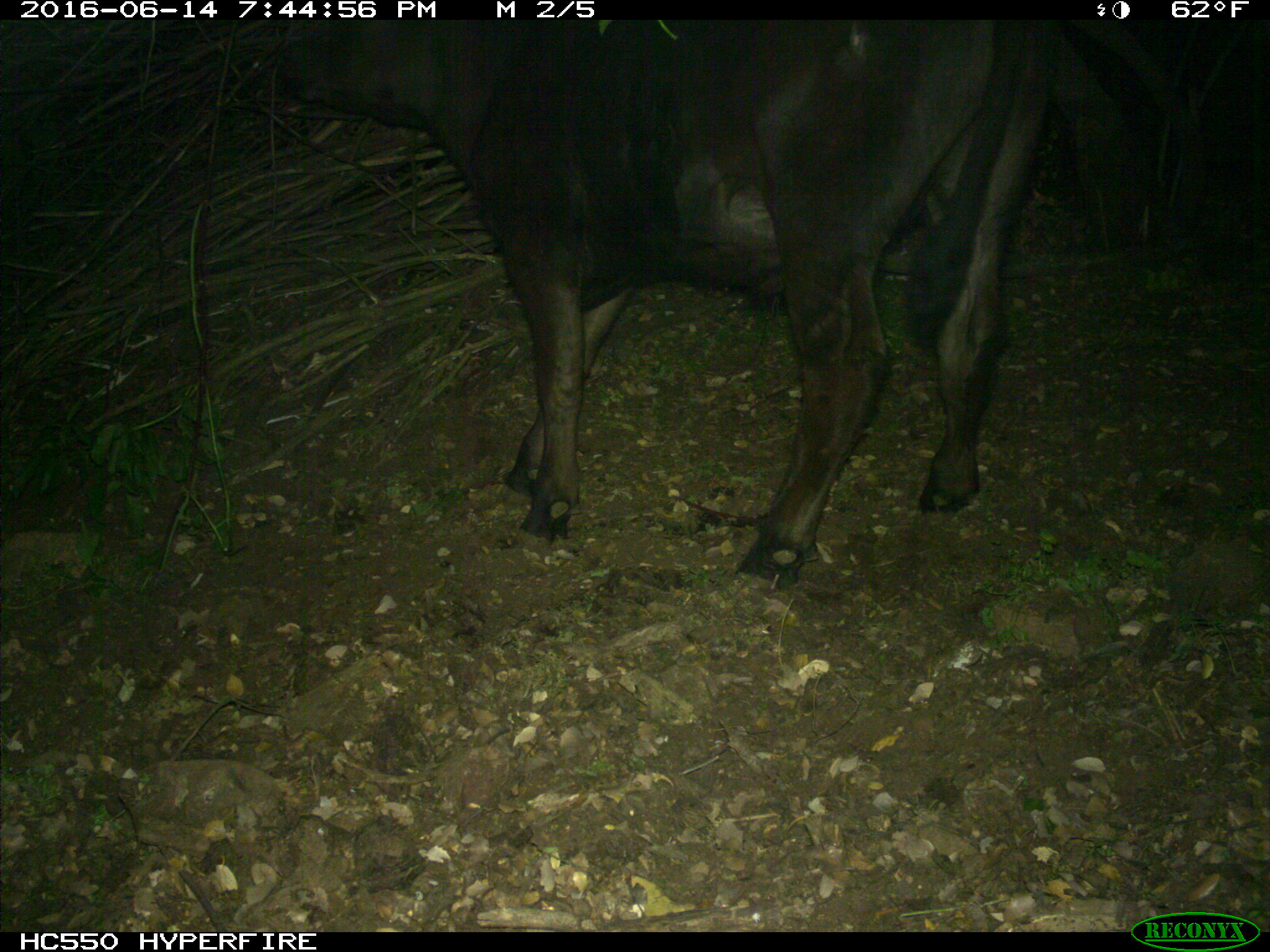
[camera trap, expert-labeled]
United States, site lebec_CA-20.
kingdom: Animalia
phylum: Chordata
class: Mammalia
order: Artiodactyla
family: Bovidae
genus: Bos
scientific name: Bos taurus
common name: domestic cow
Bos taurus (domestic cow).